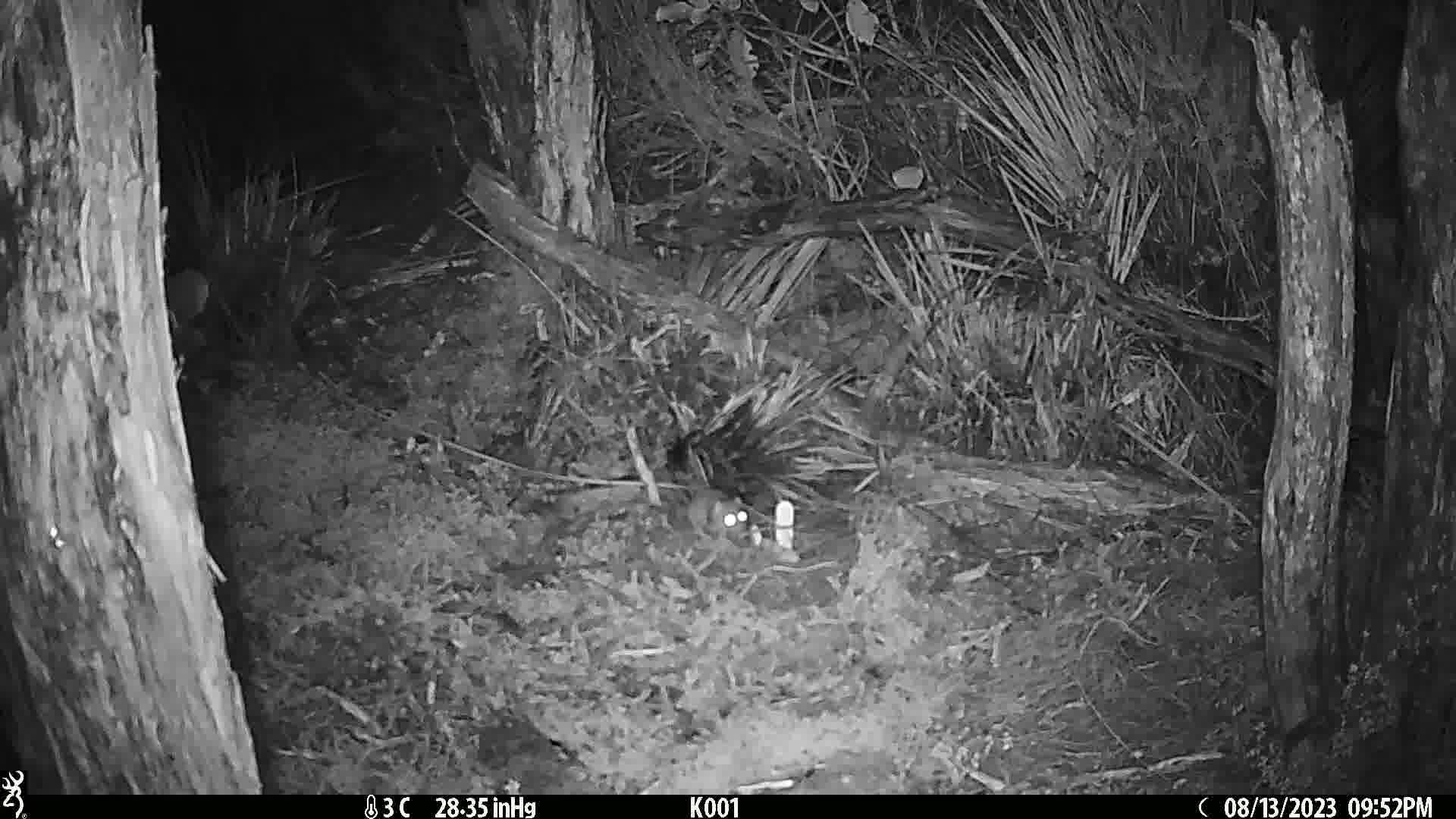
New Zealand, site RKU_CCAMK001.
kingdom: Animalia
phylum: Chordata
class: Mammalia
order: Rodentia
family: Muridae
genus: Rattus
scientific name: Rattus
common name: rat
Rat (Rattus).